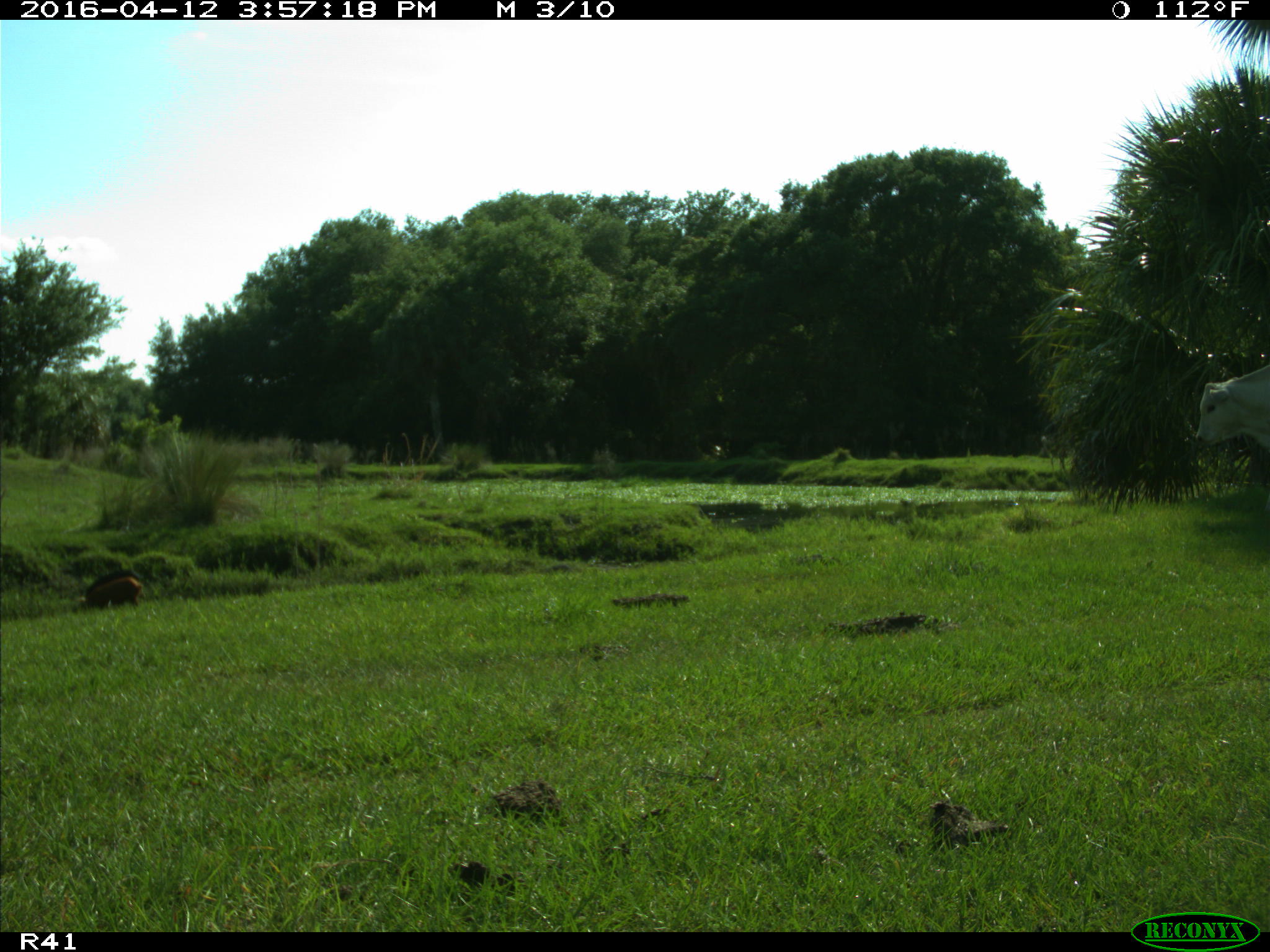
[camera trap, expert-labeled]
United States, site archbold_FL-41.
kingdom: Animalia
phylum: Chordata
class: Mammalia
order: Artiodactyla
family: Suidae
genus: Sus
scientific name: Sus scrofa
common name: wild boar